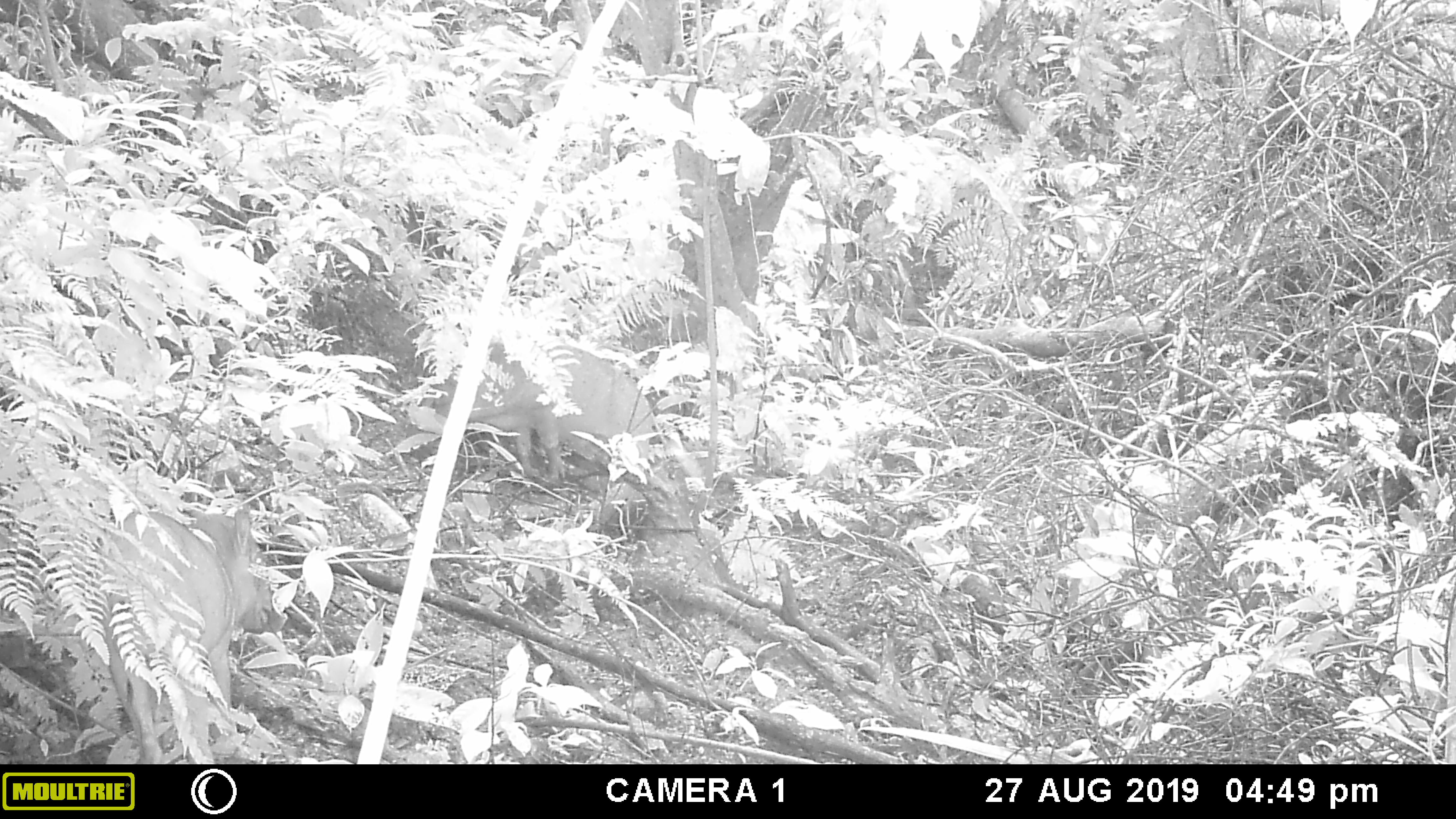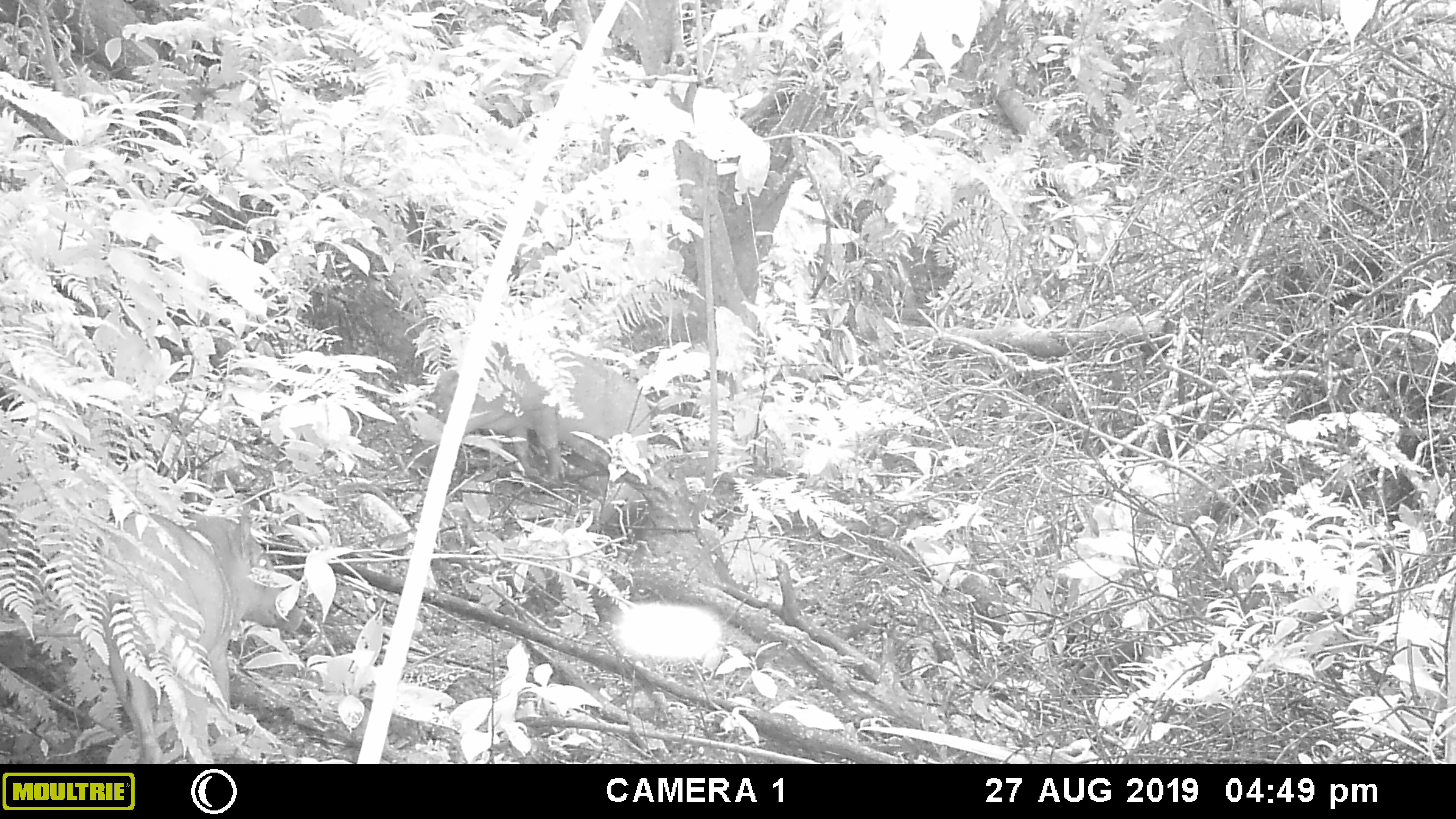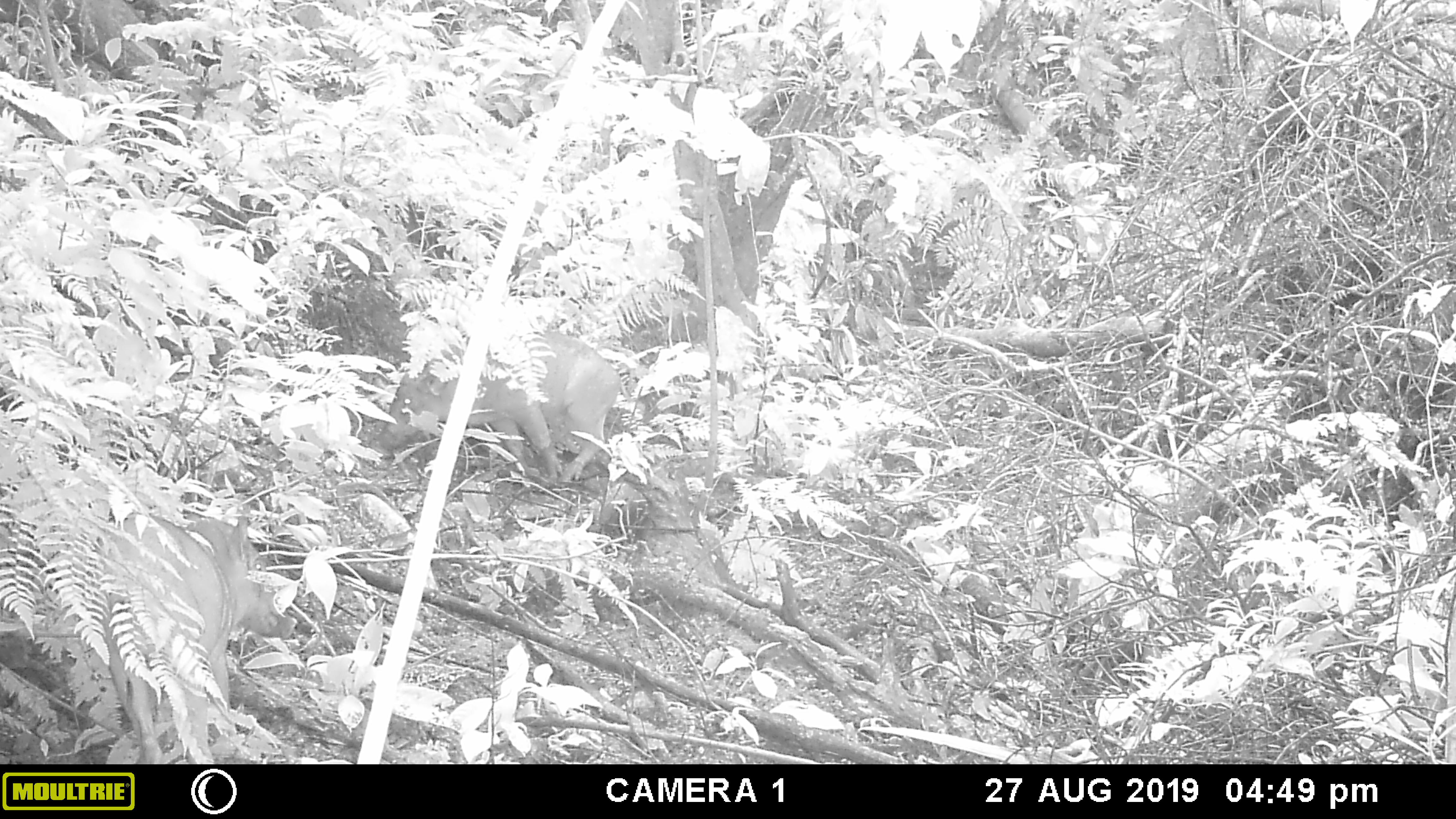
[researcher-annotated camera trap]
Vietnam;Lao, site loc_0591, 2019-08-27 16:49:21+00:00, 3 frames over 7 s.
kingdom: Animalia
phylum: Chordata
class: Mammalia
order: Artiodactyla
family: Suidae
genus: Sus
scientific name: Sus scrofa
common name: eurasian wild pig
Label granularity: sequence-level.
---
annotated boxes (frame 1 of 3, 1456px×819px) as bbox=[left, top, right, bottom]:
eurasian wild pig: bbox=[97, 505, 274, 764]; bbox=[432, 341, 655, 480]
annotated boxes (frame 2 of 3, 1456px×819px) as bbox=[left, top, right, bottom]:
eurasian wild pig: bbox=[85, 505, 305, 764]; bbox=[402, 345, 652, 480]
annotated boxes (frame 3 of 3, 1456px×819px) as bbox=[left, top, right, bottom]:
eurasian wild pig: bbox=[84, 513, 297, 764]; bbox=[368, 328, 633, 483]